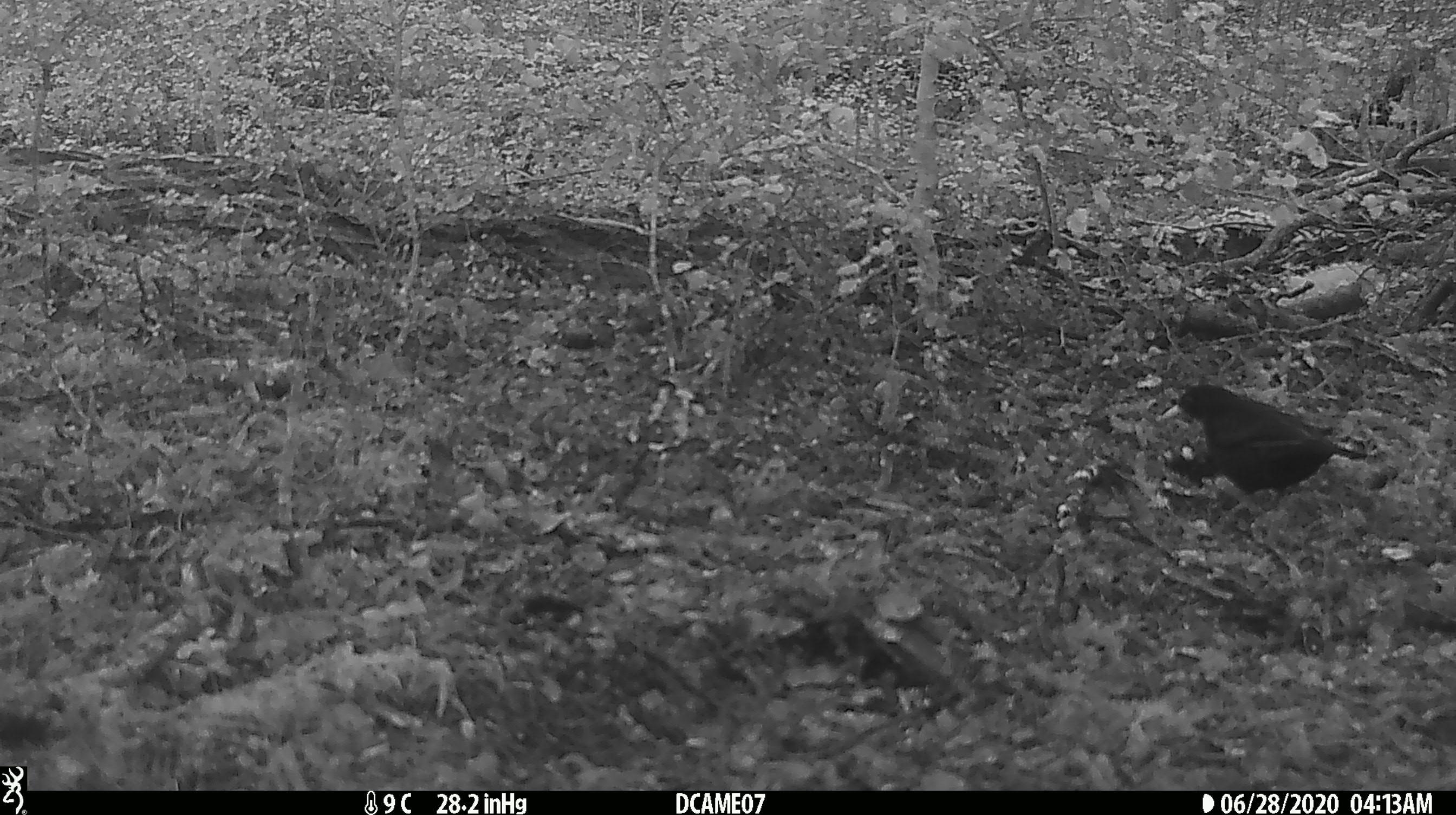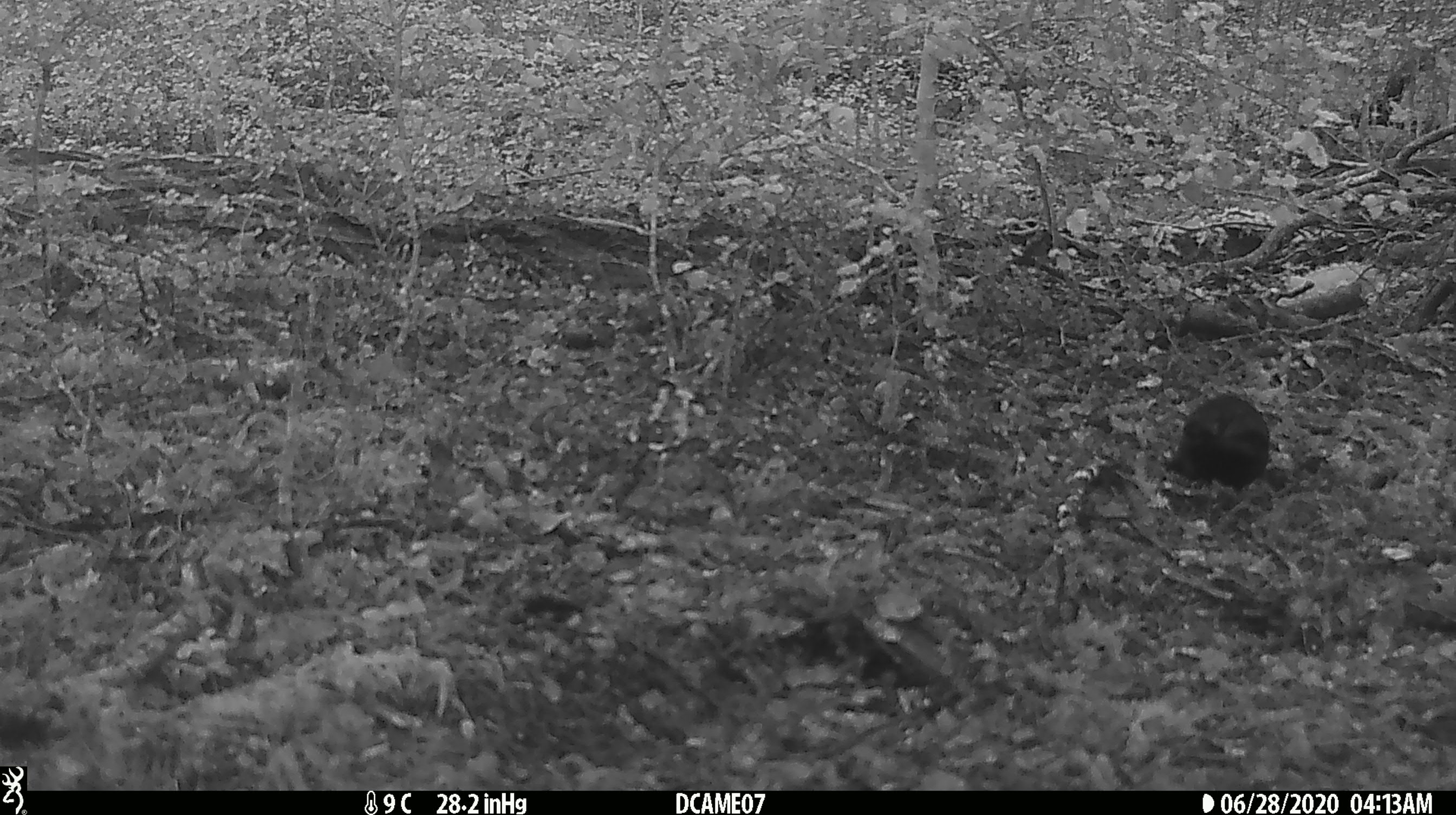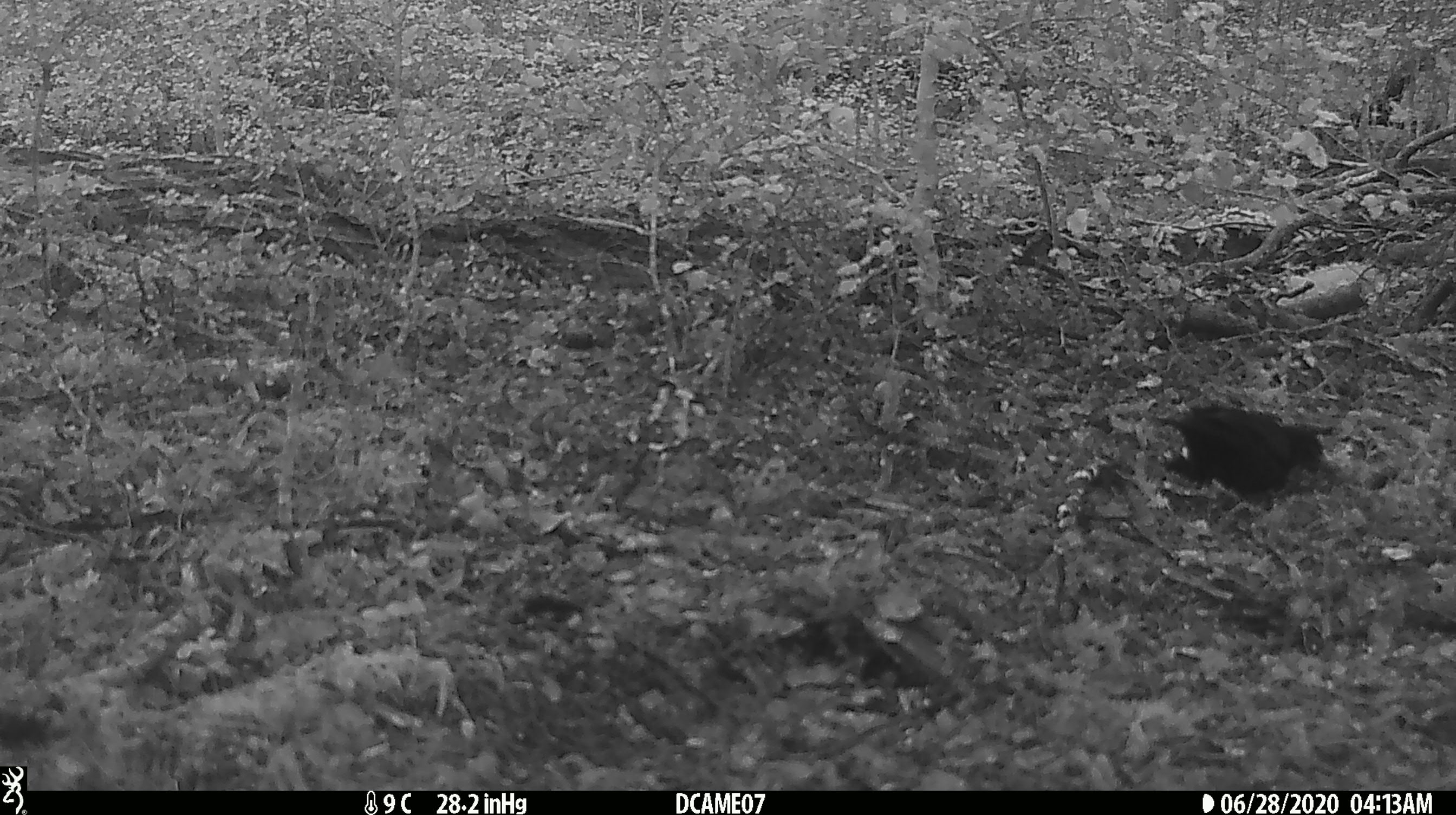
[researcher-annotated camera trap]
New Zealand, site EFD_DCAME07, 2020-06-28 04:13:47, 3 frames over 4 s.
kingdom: Animalia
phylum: Chordata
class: Aves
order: Passeriformes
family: Turdidae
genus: Turdus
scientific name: Turdus merula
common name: eurasian blackbird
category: blackbird